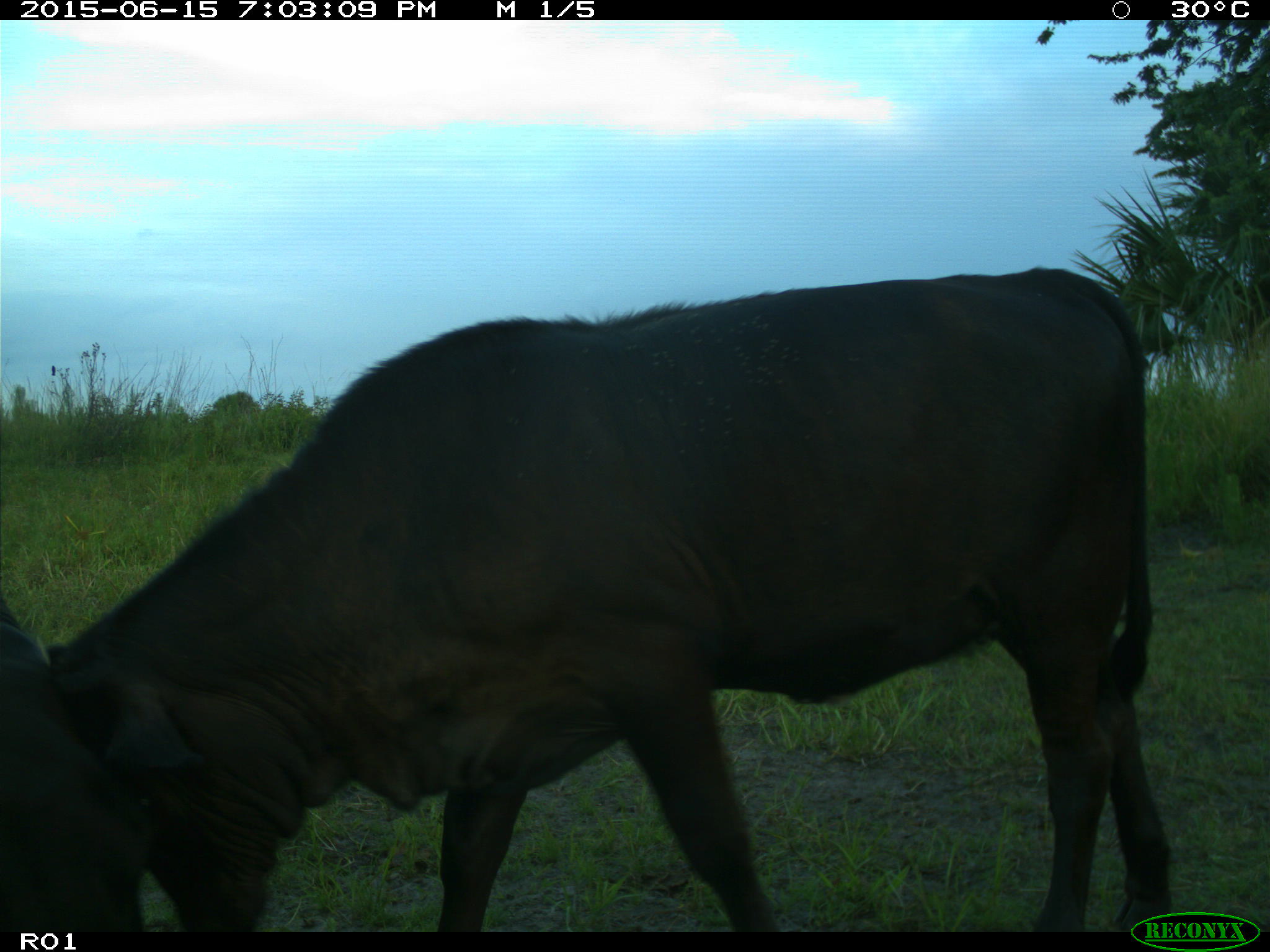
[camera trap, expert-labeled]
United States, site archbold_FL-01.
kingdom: Animalia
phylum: Chordata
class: Mammalia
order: Artiodactyla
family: Bovidae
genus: Bos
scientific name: Bos taurus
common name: domestic cow